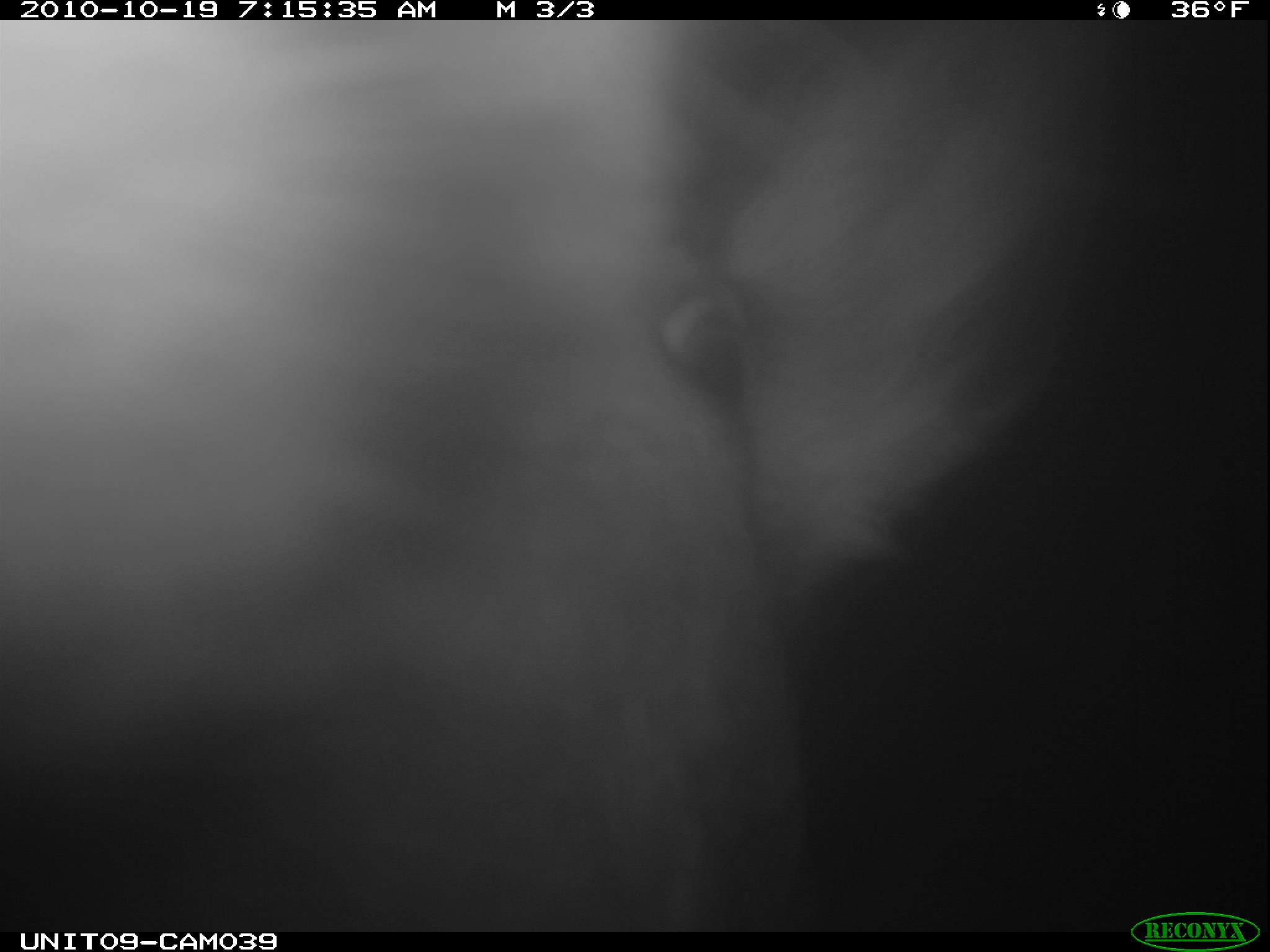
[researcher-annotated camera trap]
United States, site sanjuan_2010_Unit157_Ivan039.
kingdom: Animalia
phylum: Chordata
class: Mammalia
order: Artiodactyla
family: Cervidae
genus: Cervus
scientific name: Cervus elaphus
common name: red deer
Cervus elaphus (red deer).